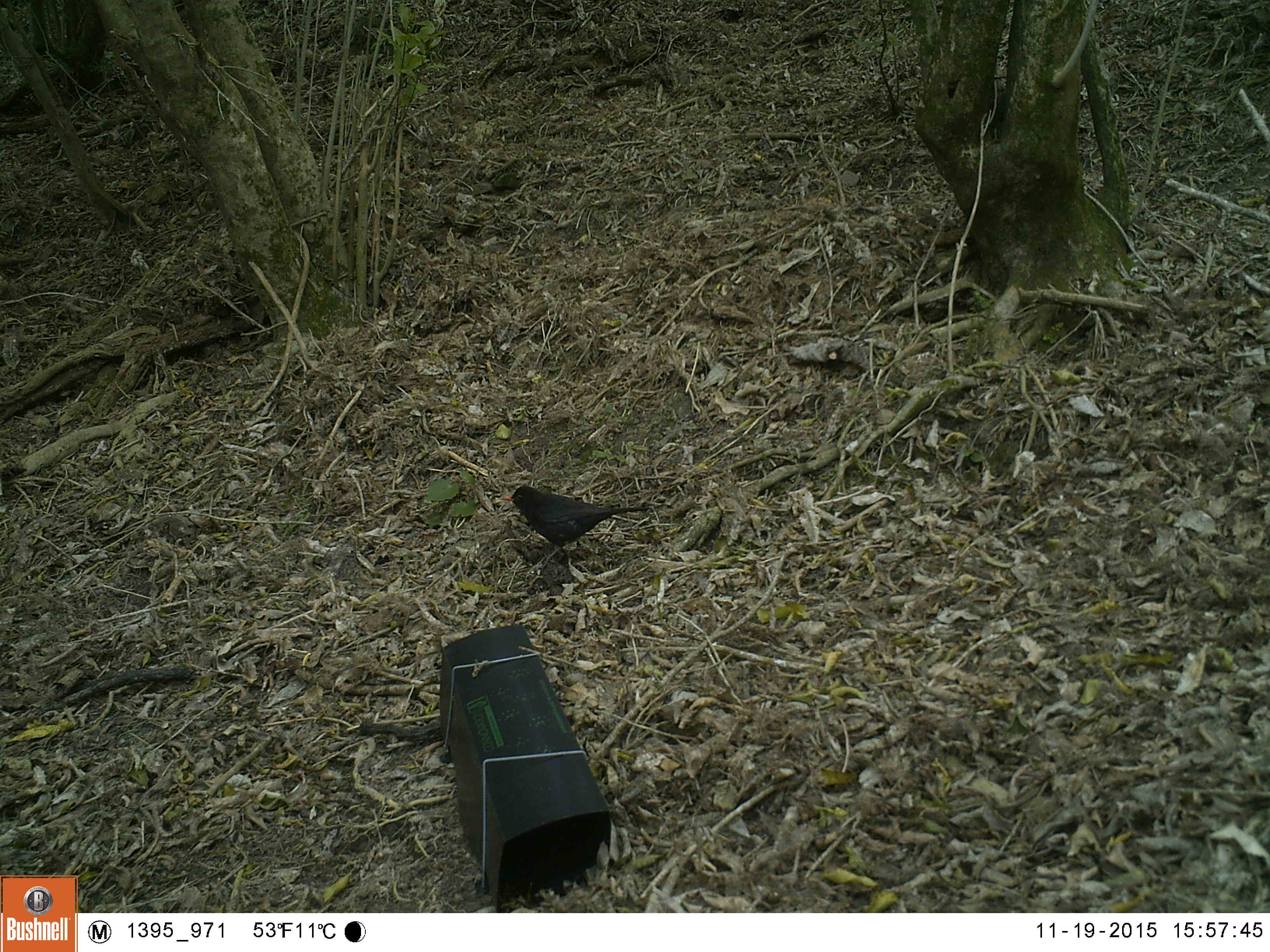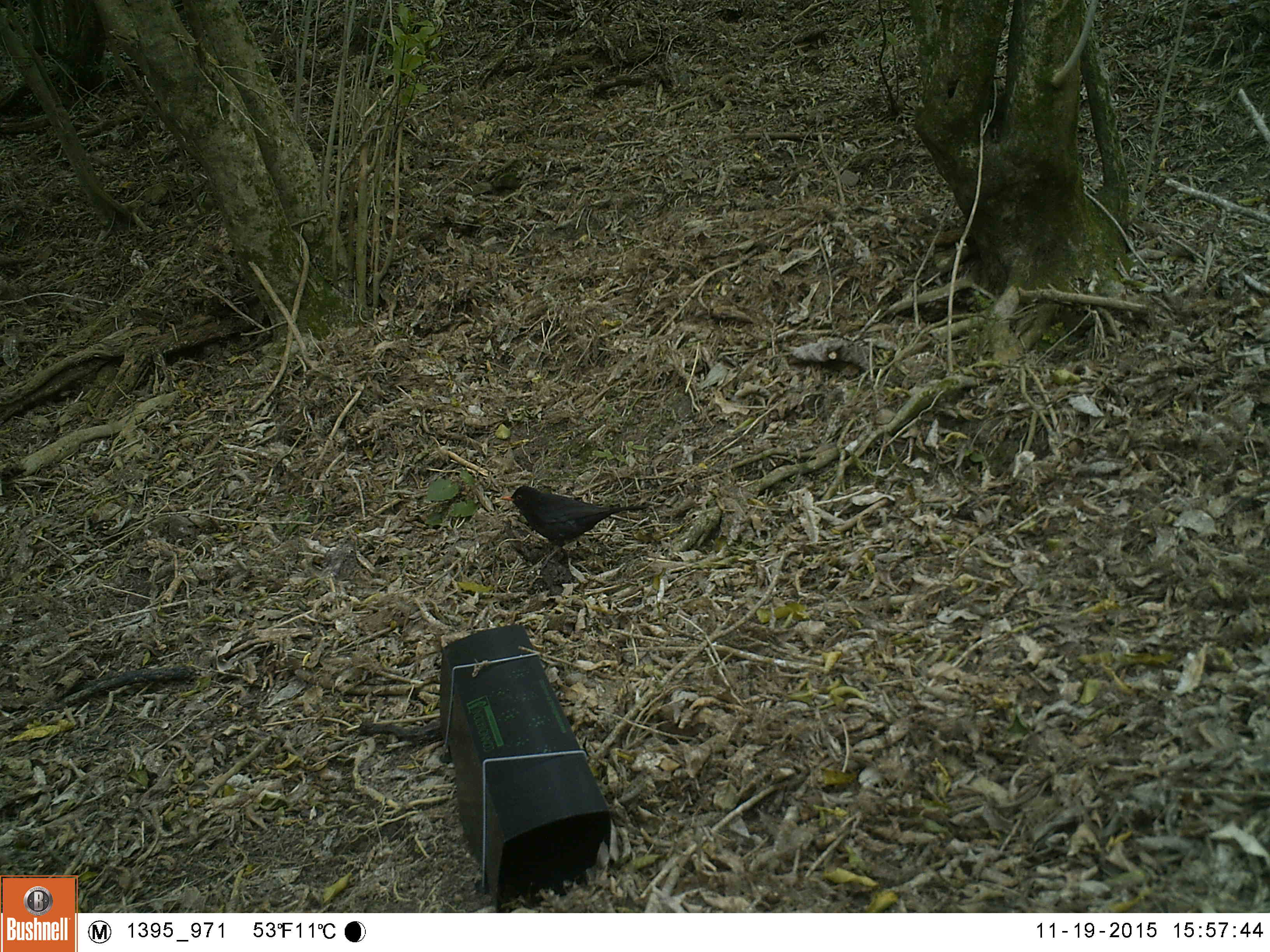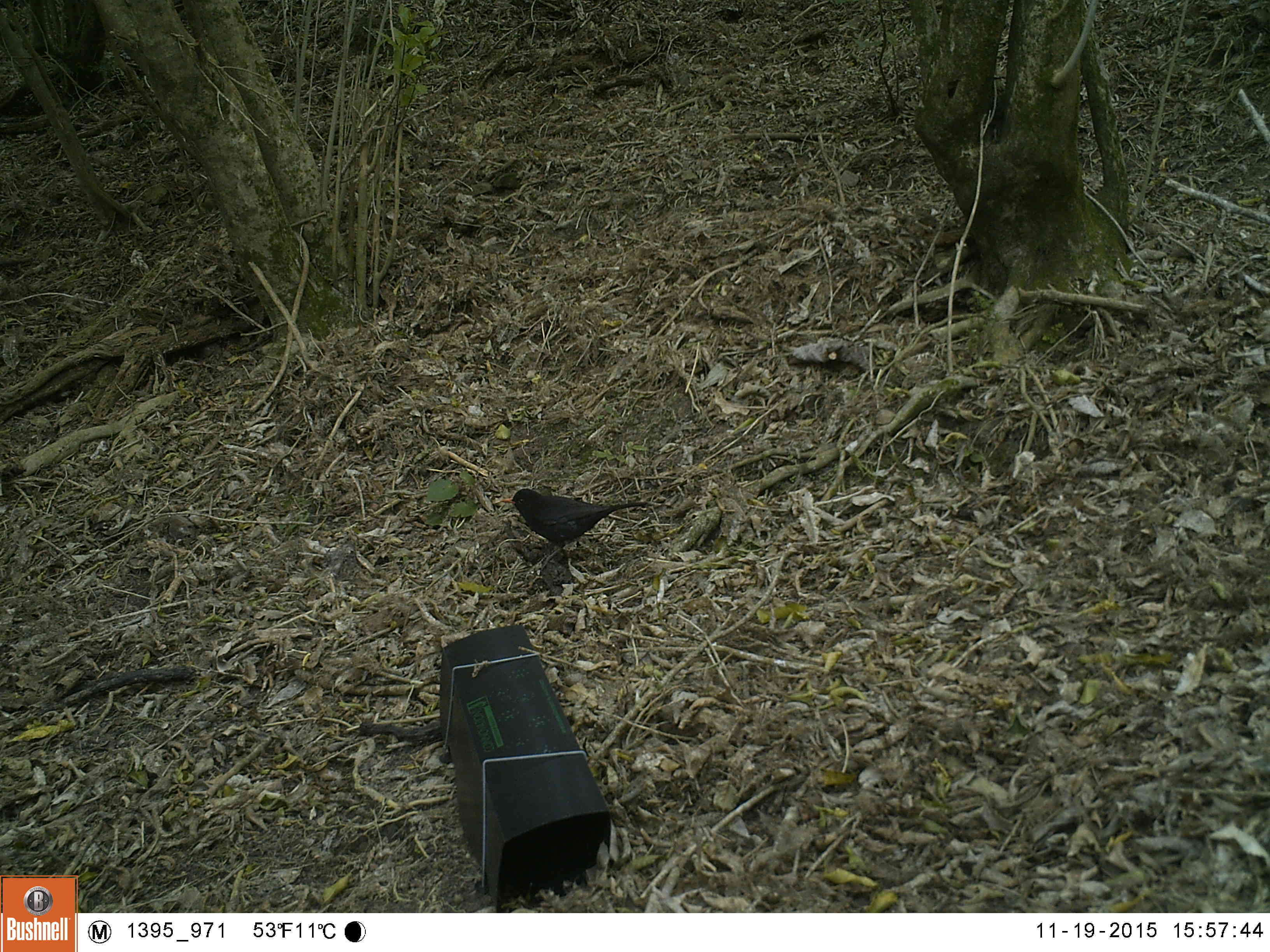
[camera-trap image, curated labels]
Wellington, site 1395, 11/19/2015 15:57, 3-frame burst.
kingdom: Animalia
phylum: Chordata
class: Aves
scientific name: Aves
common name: bird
Bird (Aves).